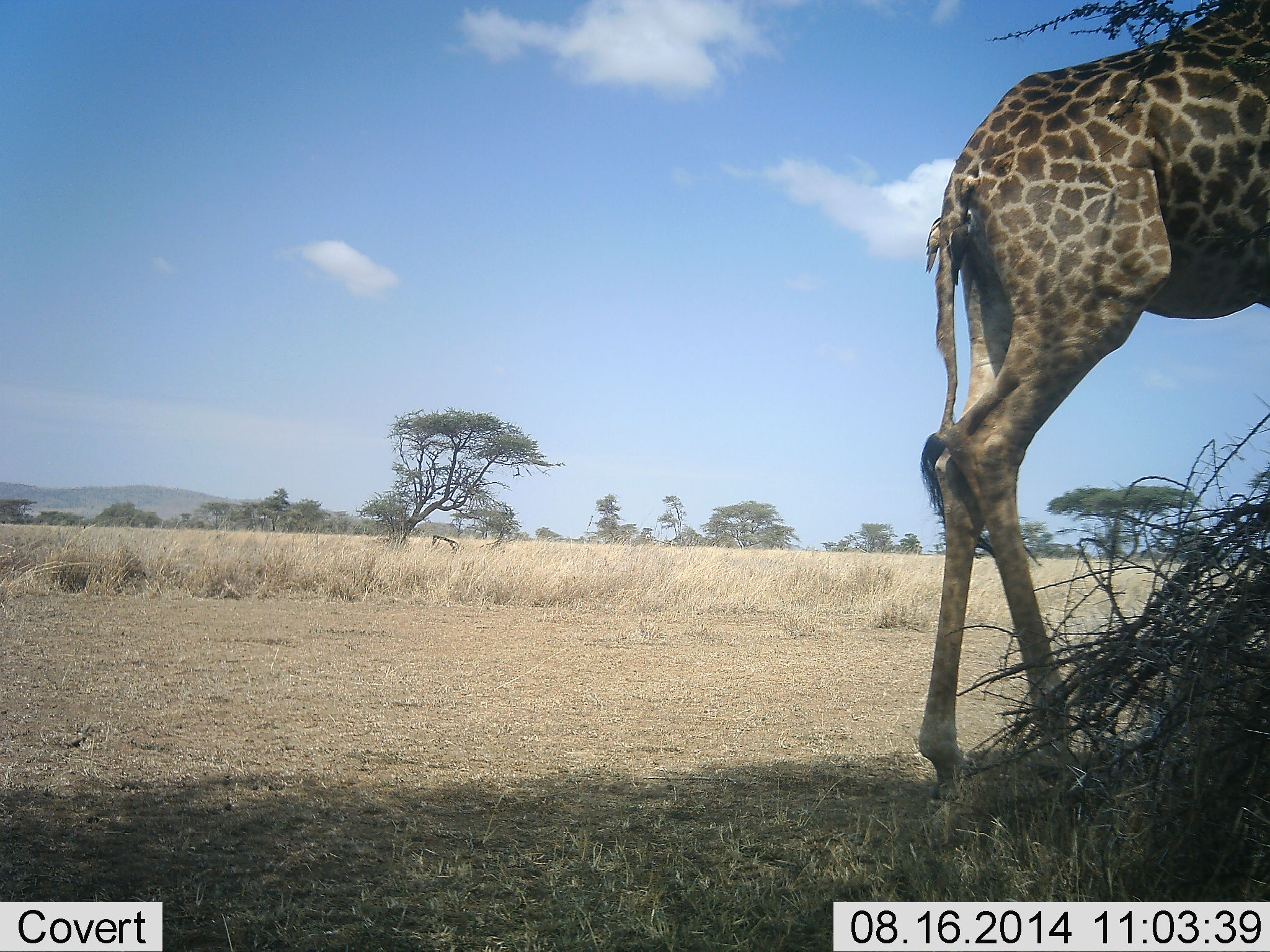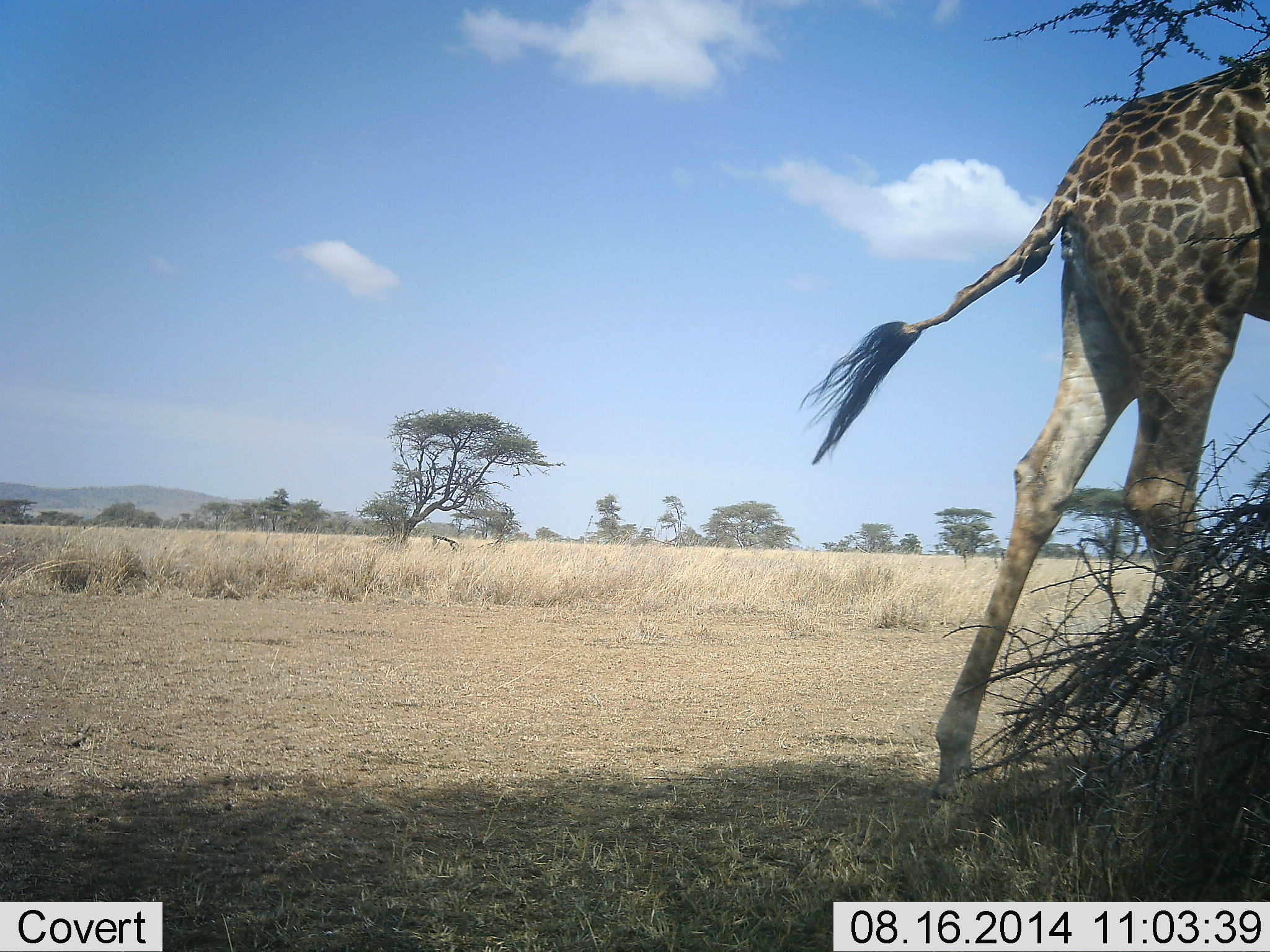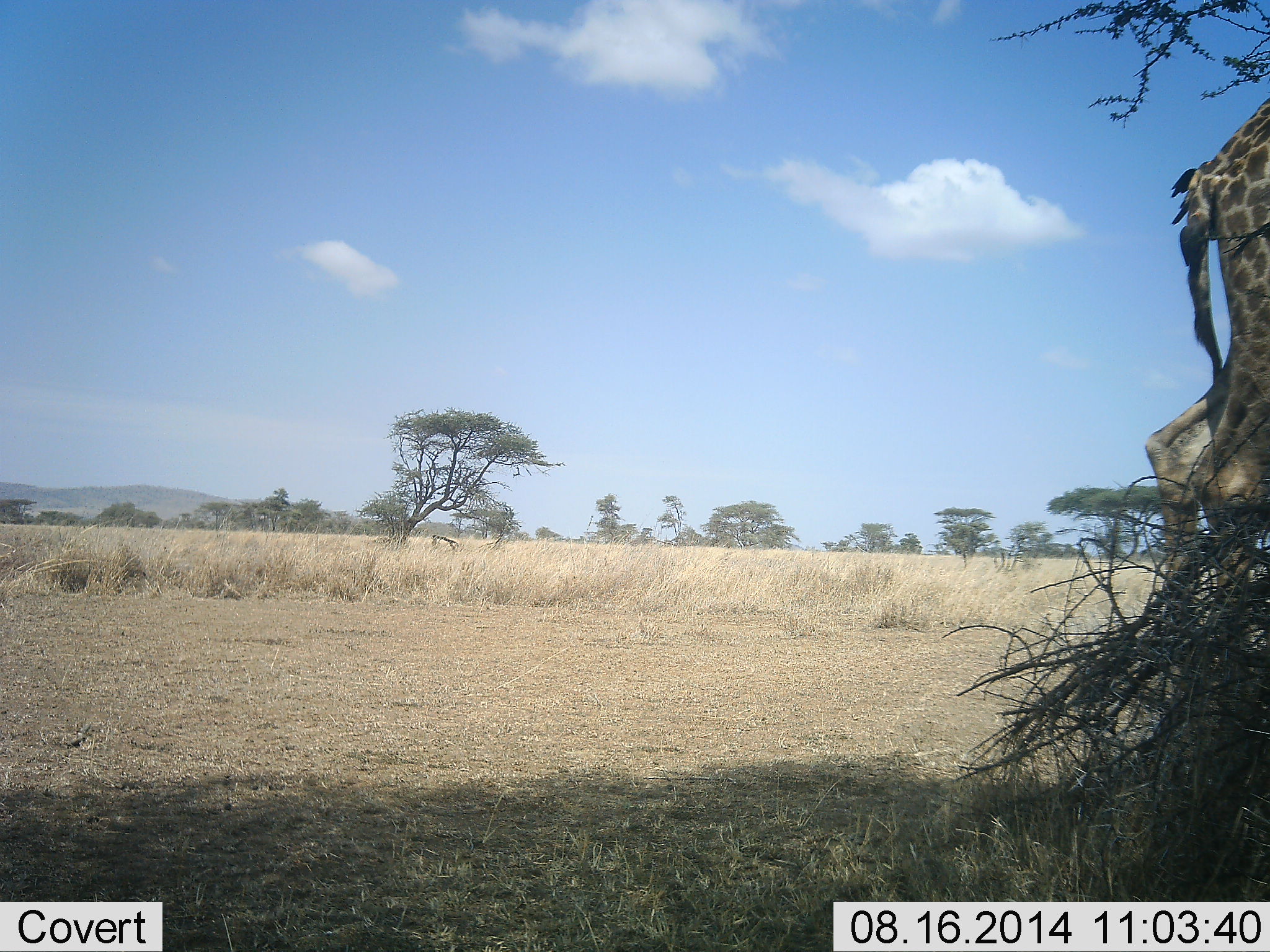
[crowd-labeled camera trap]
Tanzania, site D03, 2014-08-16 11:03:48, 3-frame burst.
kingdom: Animalia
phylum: Chordata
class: Mammalia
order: Artiodactyla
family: Giraffidae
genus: Giraffa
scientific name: Giraffa camelopardalis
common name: giraffe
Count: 1.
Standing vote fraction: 0%.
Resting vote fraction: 0%.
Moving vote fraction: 100%.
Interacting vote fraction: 0%.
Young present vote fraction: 0%.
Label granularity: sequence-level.